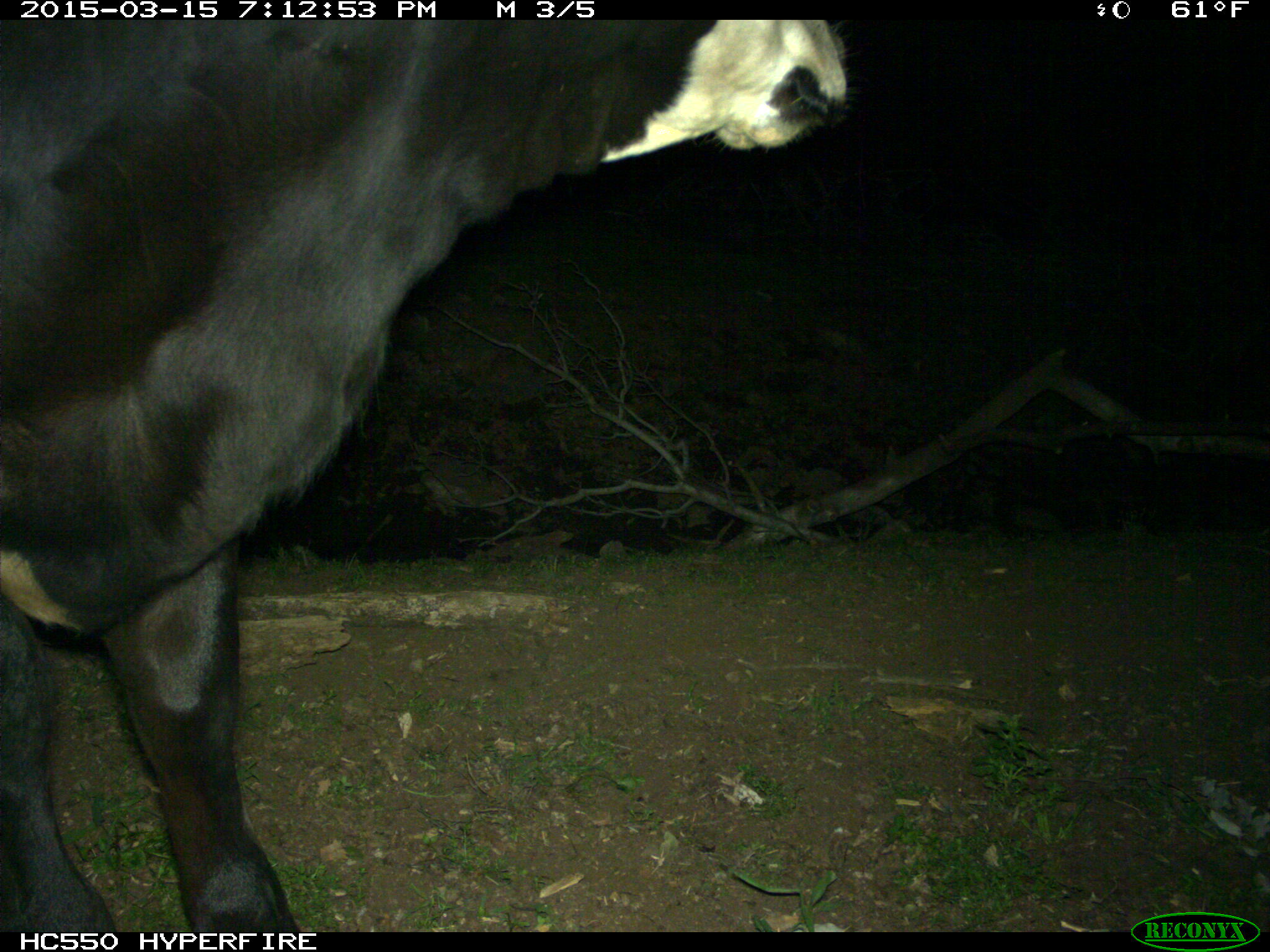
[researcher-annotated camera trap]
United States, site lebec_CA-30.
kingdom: Animalia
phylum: Chordata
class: Mammalia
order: Artiodactyla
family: Bovidae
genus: Bos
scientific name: Bos taurus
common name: domestic cow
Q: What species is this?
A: Bos taurus (domestic cow).